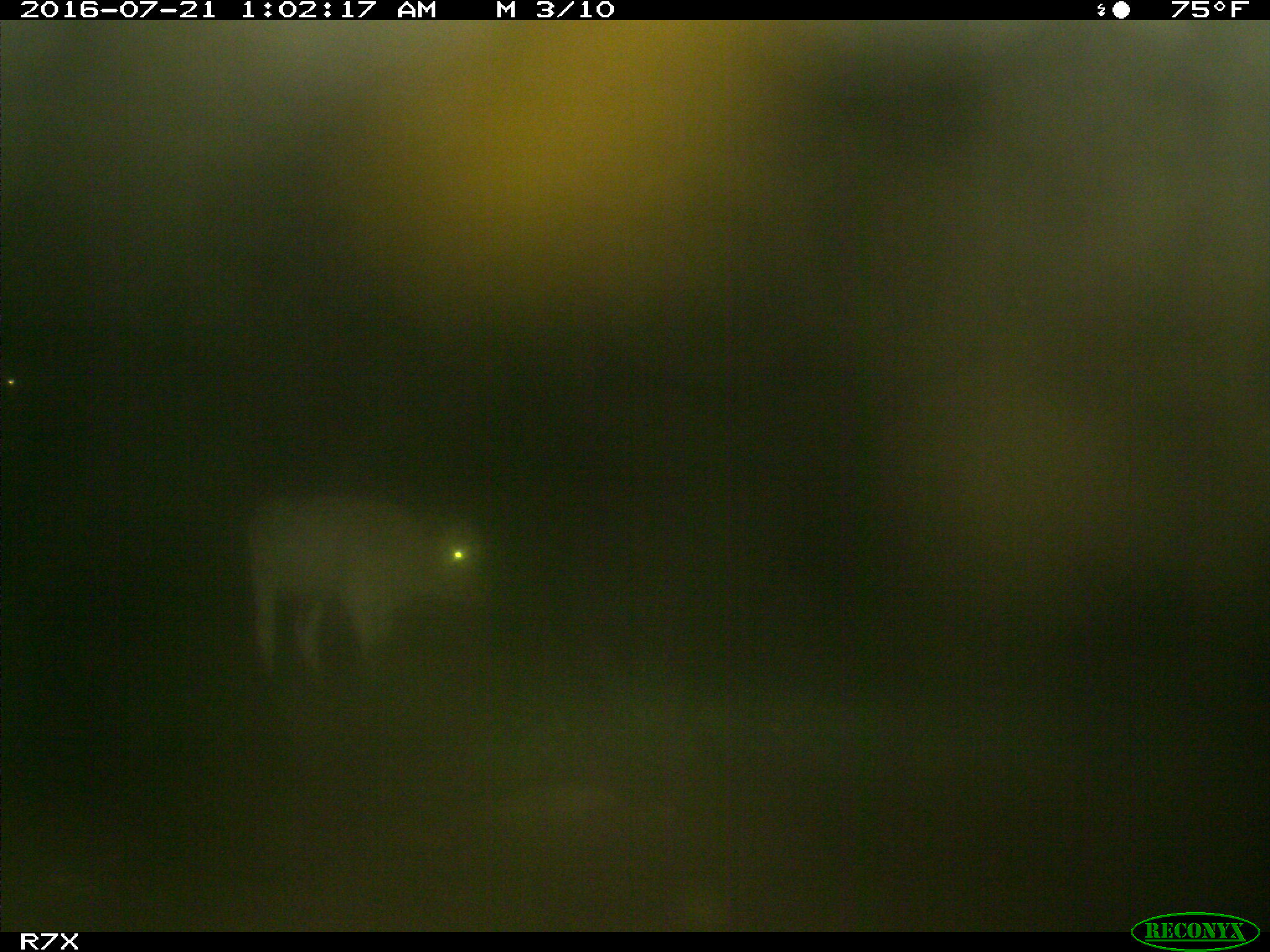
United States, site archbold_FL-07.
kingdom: Animalia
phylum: Chordata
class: Mammalia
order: Artiodactyla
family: Bovidae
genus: Bos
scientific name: Bos taurus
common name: domestic cow